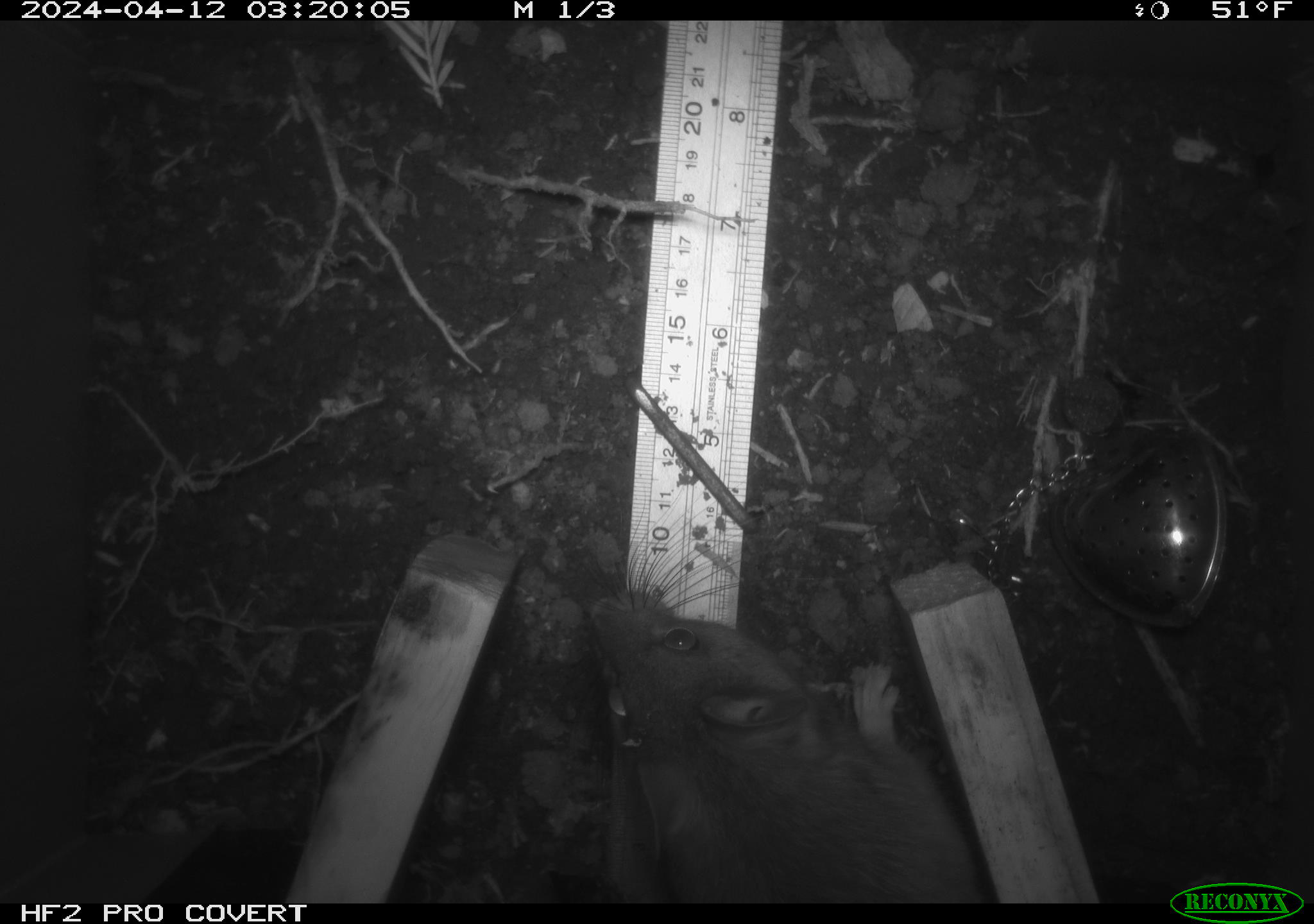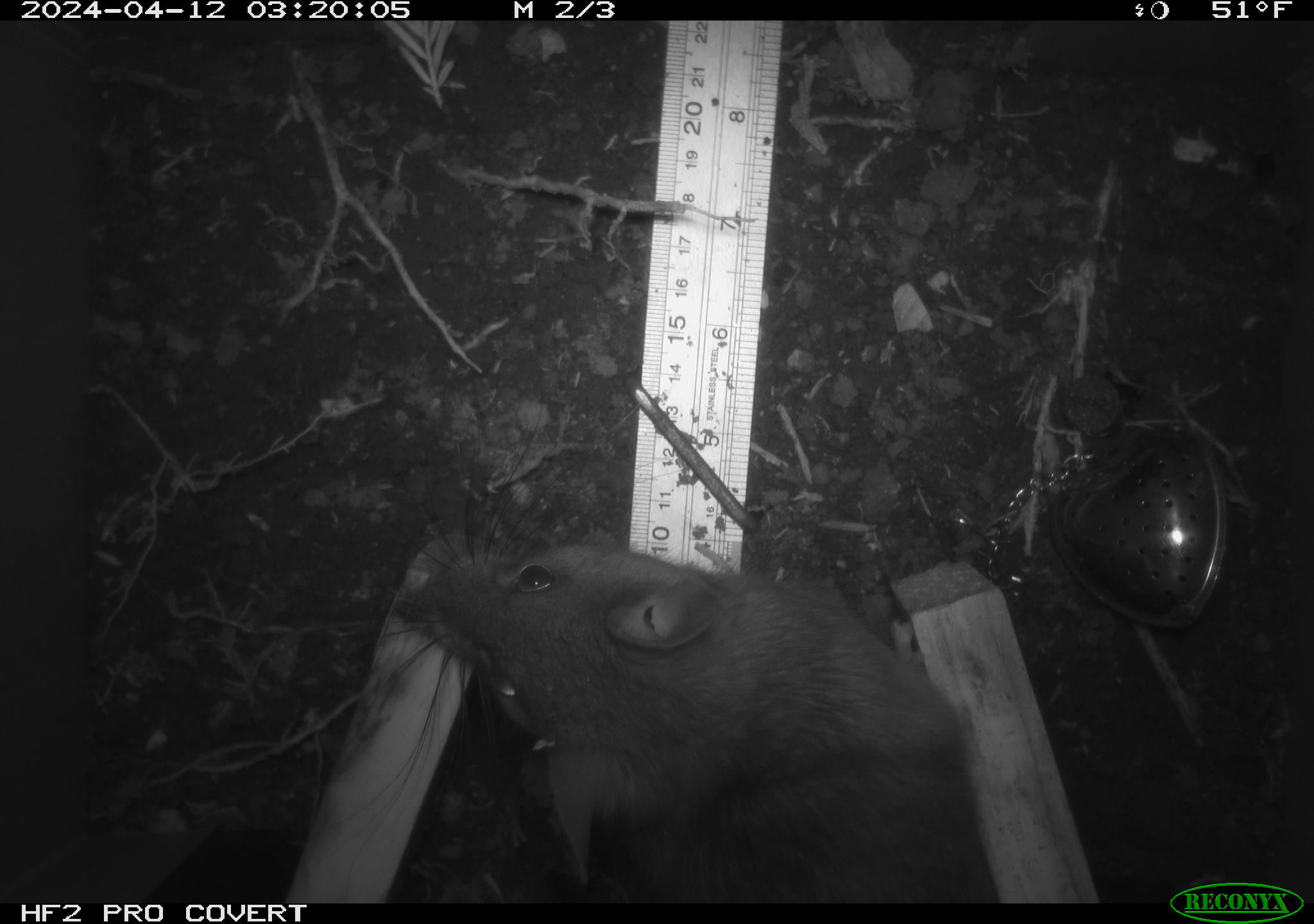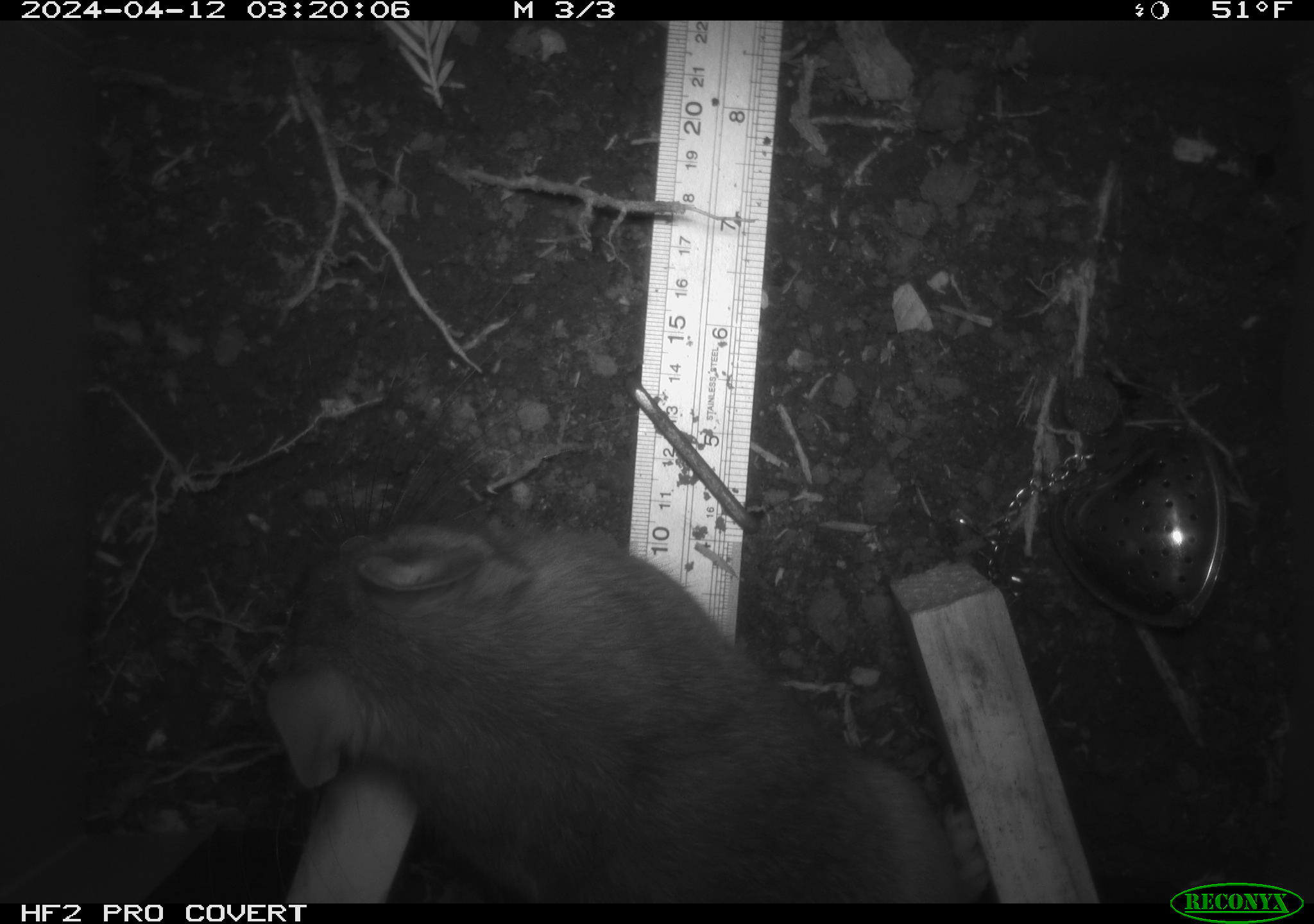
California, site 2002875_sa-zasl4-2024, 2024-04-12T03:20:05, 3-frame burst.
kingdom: Animalia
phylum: Chordata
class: Mammalia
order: Rodentia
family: Cricetidae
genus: Neotoma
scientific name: Neotoma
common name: pack rat or woodrat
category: neotoma species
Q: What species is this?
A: Neotoma species (pack rat or woodrat) (Neotoma).